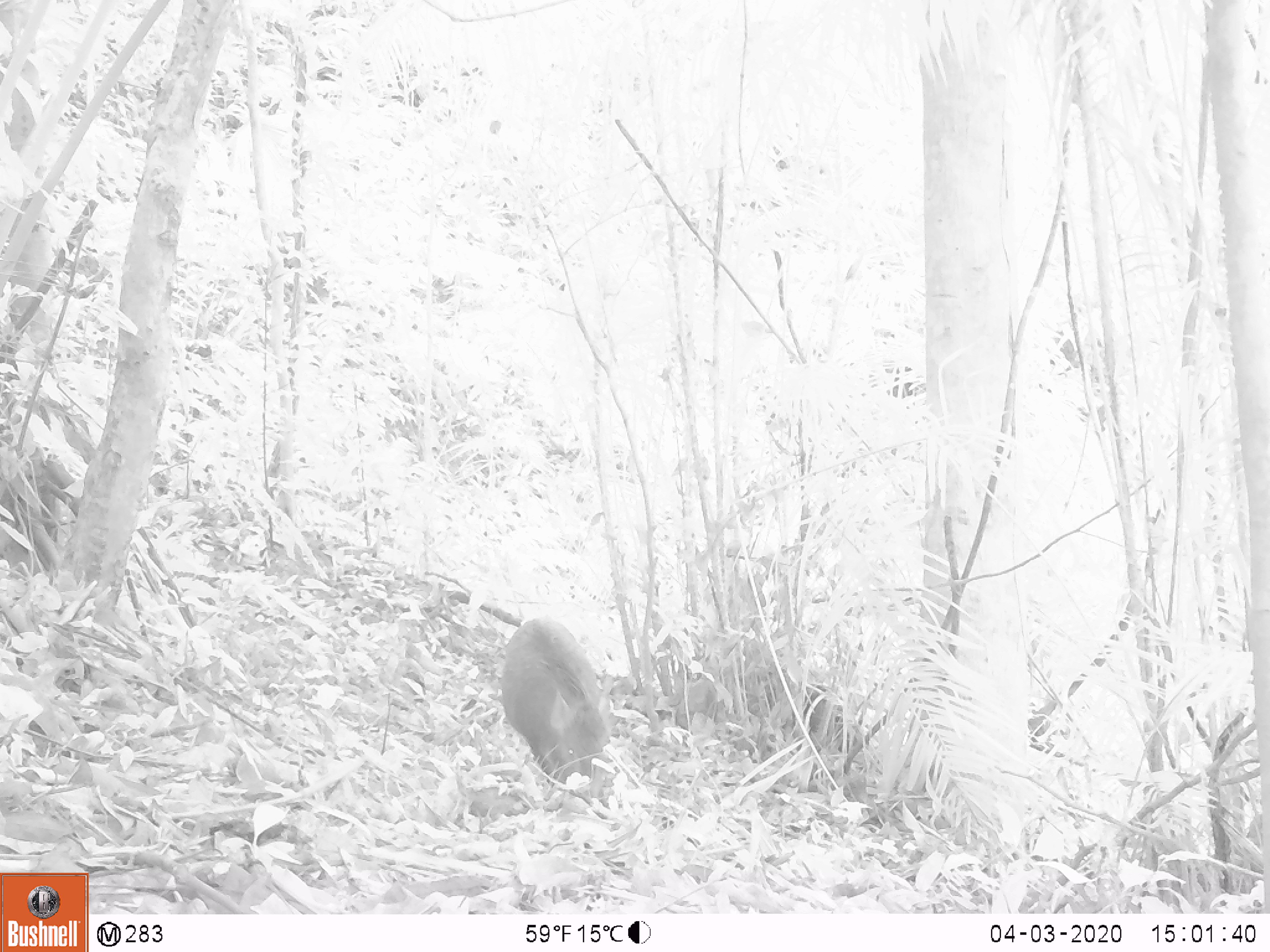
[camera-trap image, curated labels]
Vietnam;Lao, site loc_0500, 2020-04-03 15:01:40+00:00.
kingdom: Animalia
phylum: Chordata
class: Mammalia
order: Artiodactyla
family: Suidae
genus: Sus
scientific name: Sus scrofa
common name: eurasian wild pig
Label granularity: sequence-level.